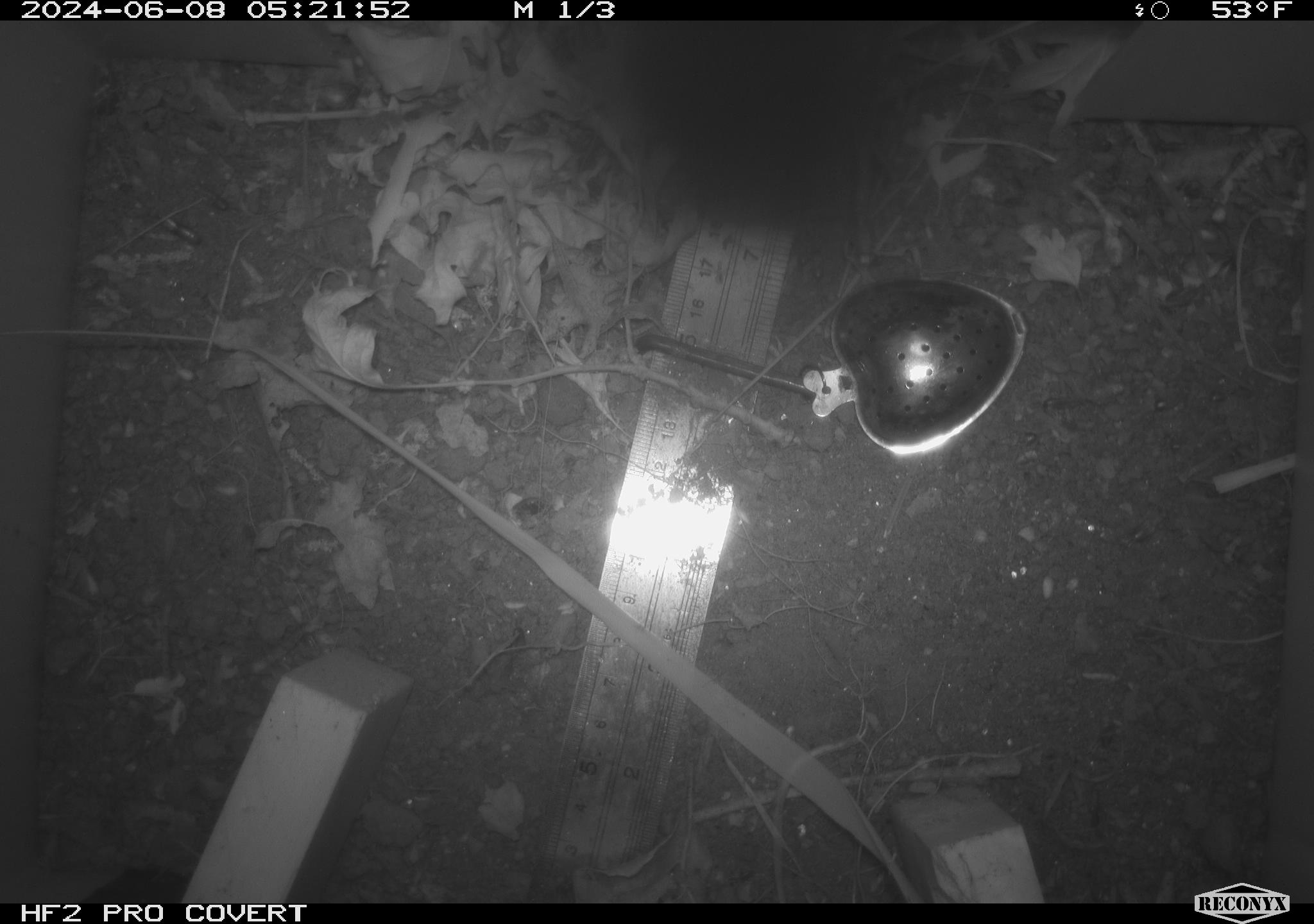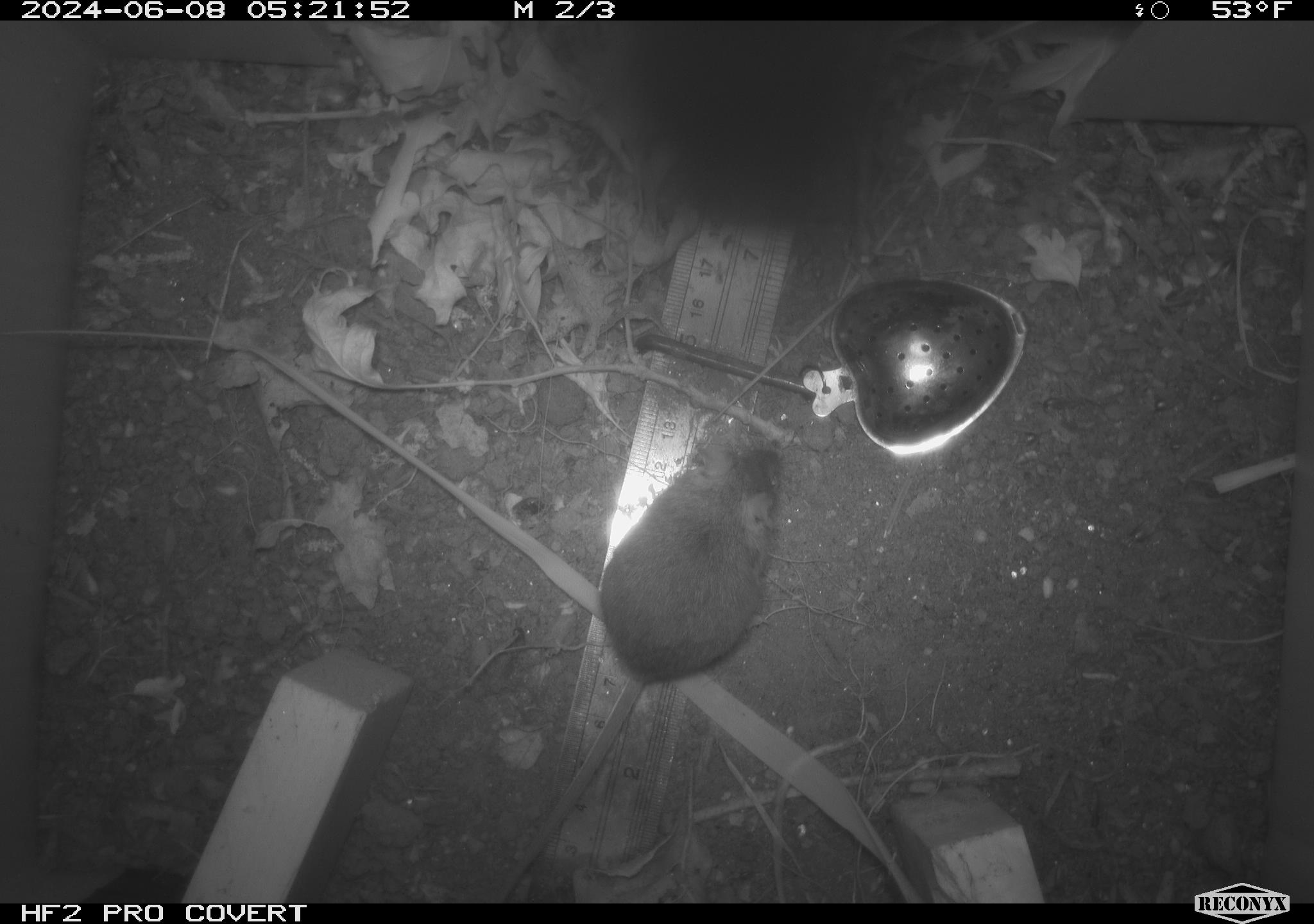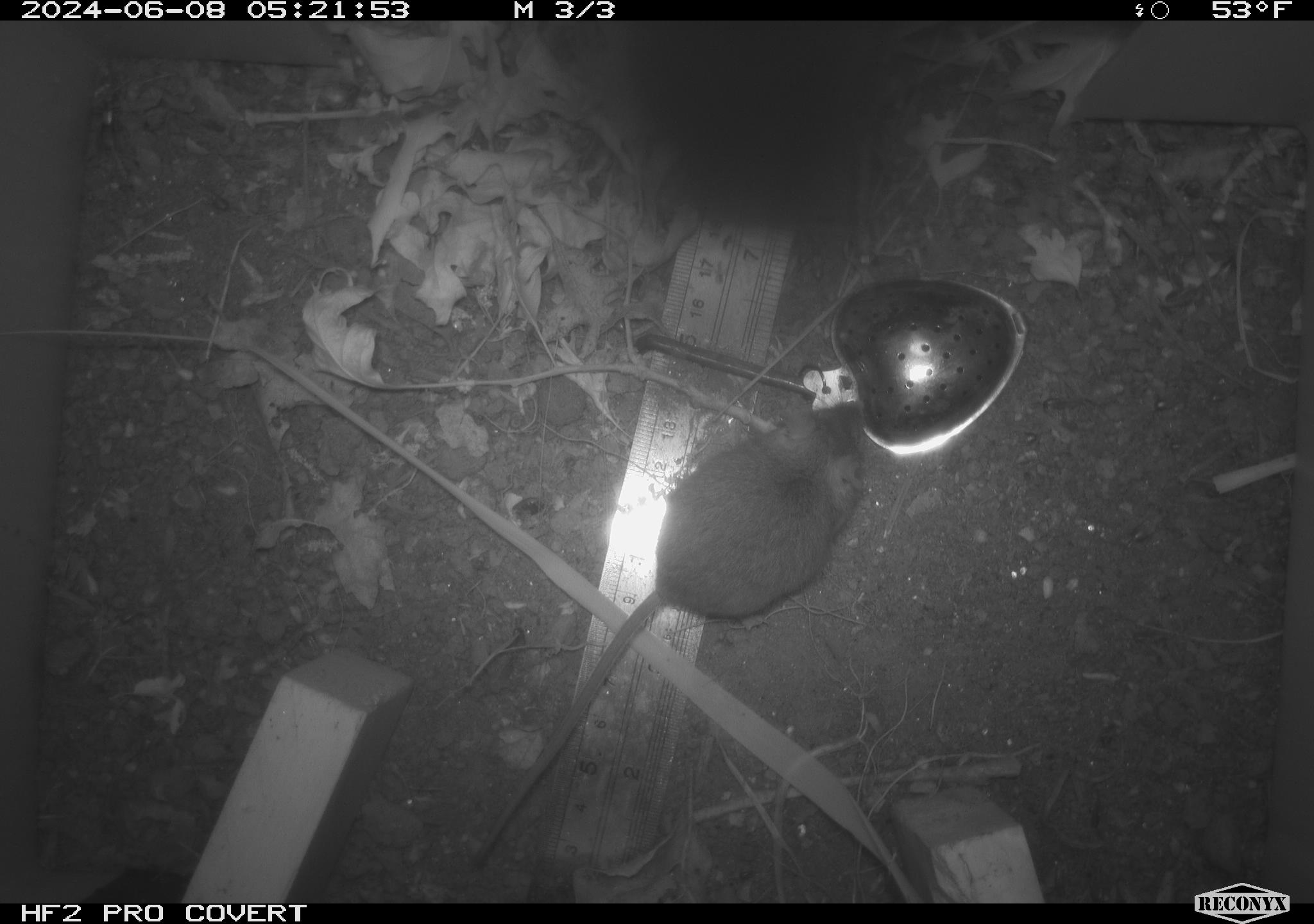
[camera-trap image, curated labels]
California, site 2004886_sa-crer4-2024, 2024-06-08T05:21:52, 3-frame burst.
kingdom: Animalia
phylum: Chordata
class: Mammalia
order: Rodentia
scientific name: Rodentia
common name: mouse species